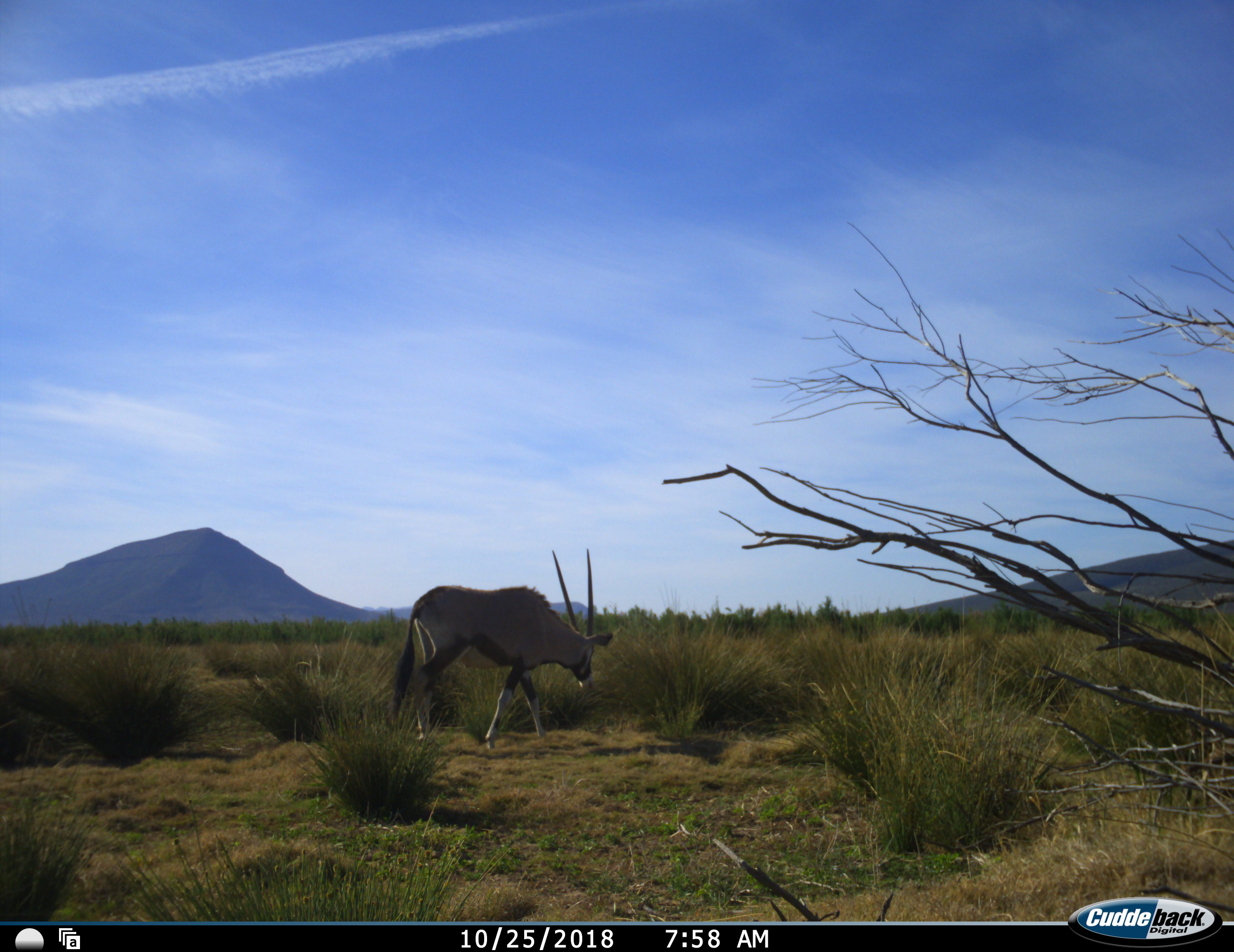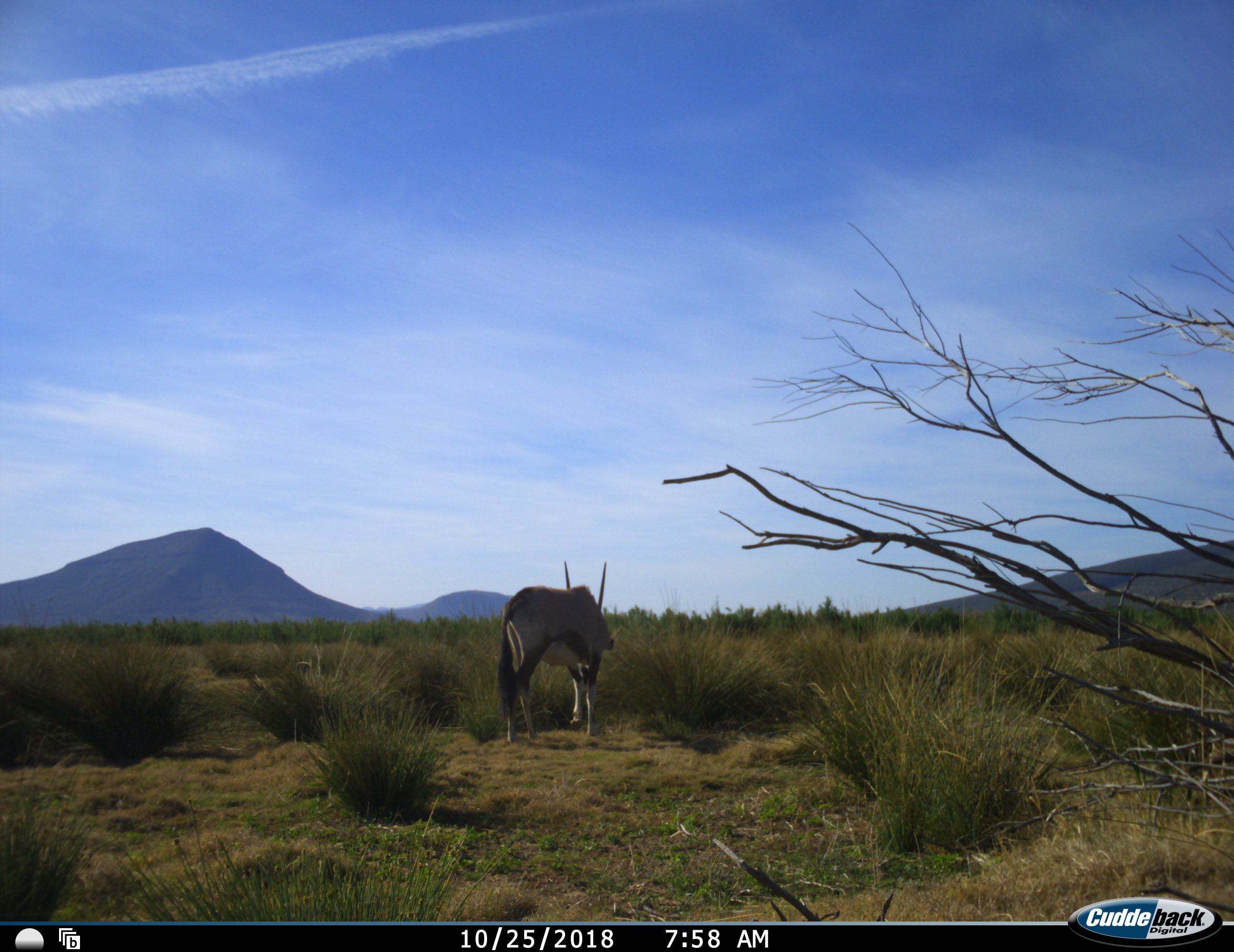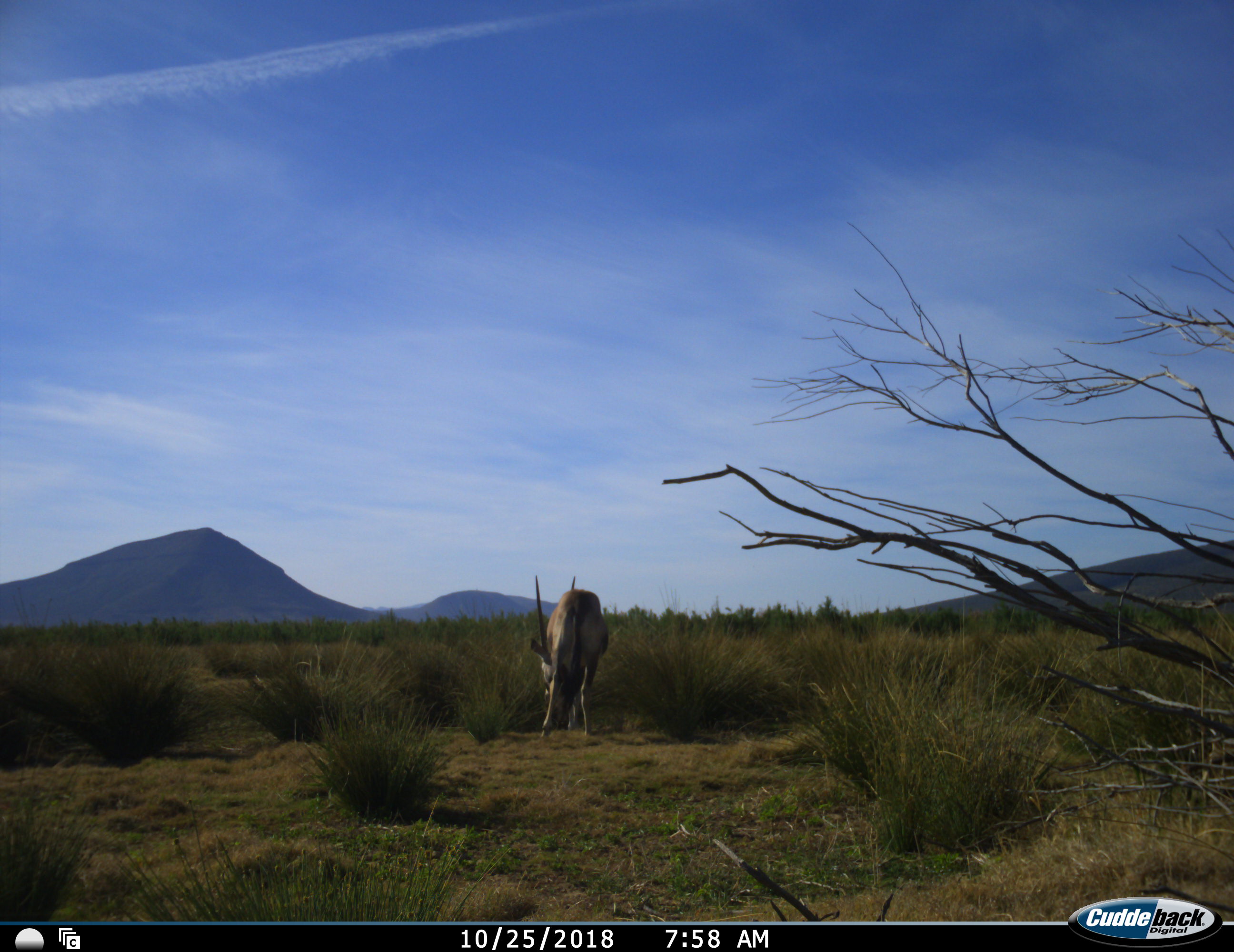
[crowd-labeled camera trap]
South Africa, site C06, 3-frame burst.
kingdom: Animalia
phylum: Chordata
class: Mammalia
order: Artiodactyla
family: Bovidae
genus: Oryx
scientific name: Oryx gazella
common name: gemsbok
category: gemsbokoryx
Gemsbokoryx (gemsbok) (Oryx gazella), count 1. Behavior (volunteer vote fractions): standing 0%, resting 0%, moving 78%, interacting 0%. Young present (vote fraction): 0%. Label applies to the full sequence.